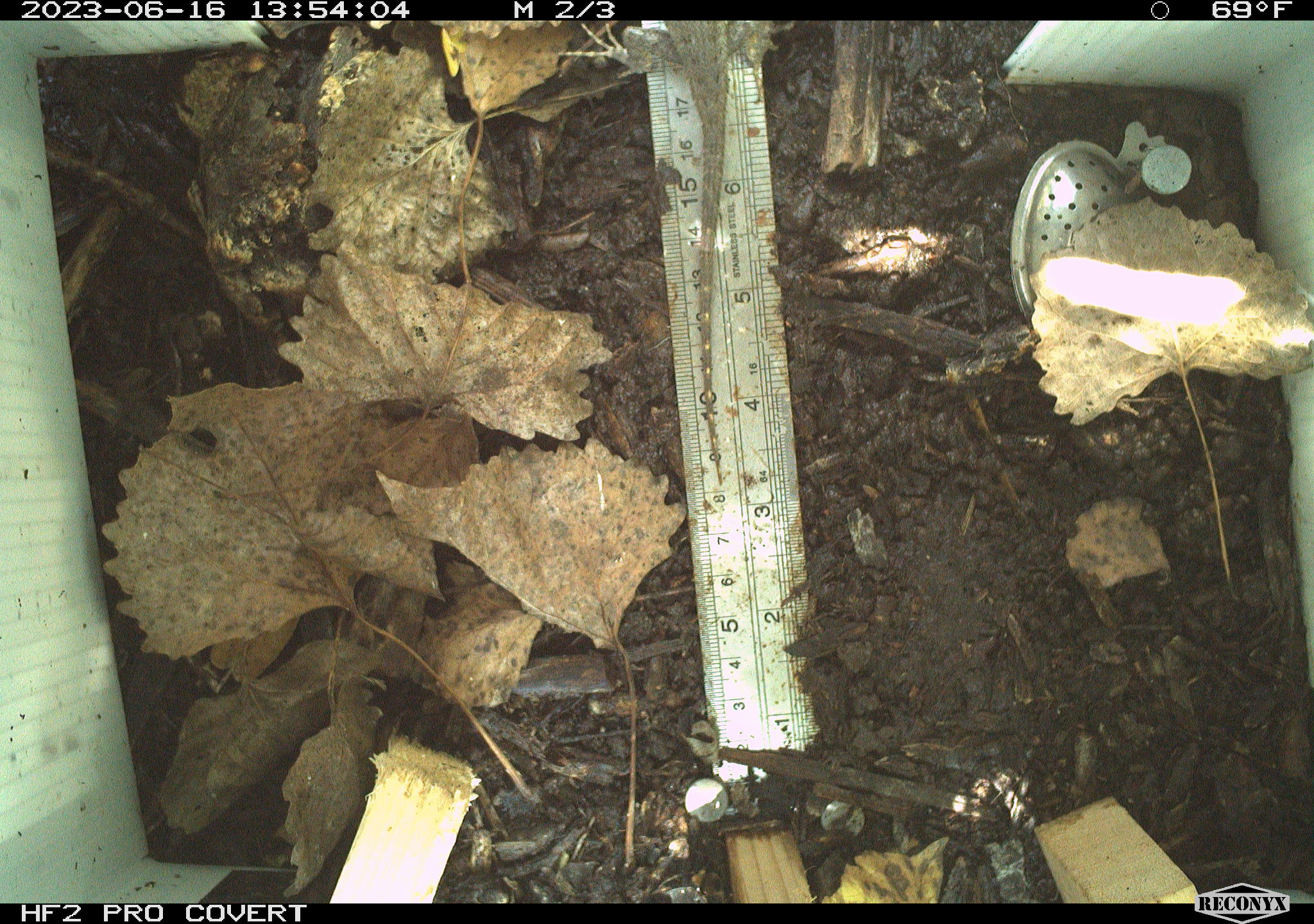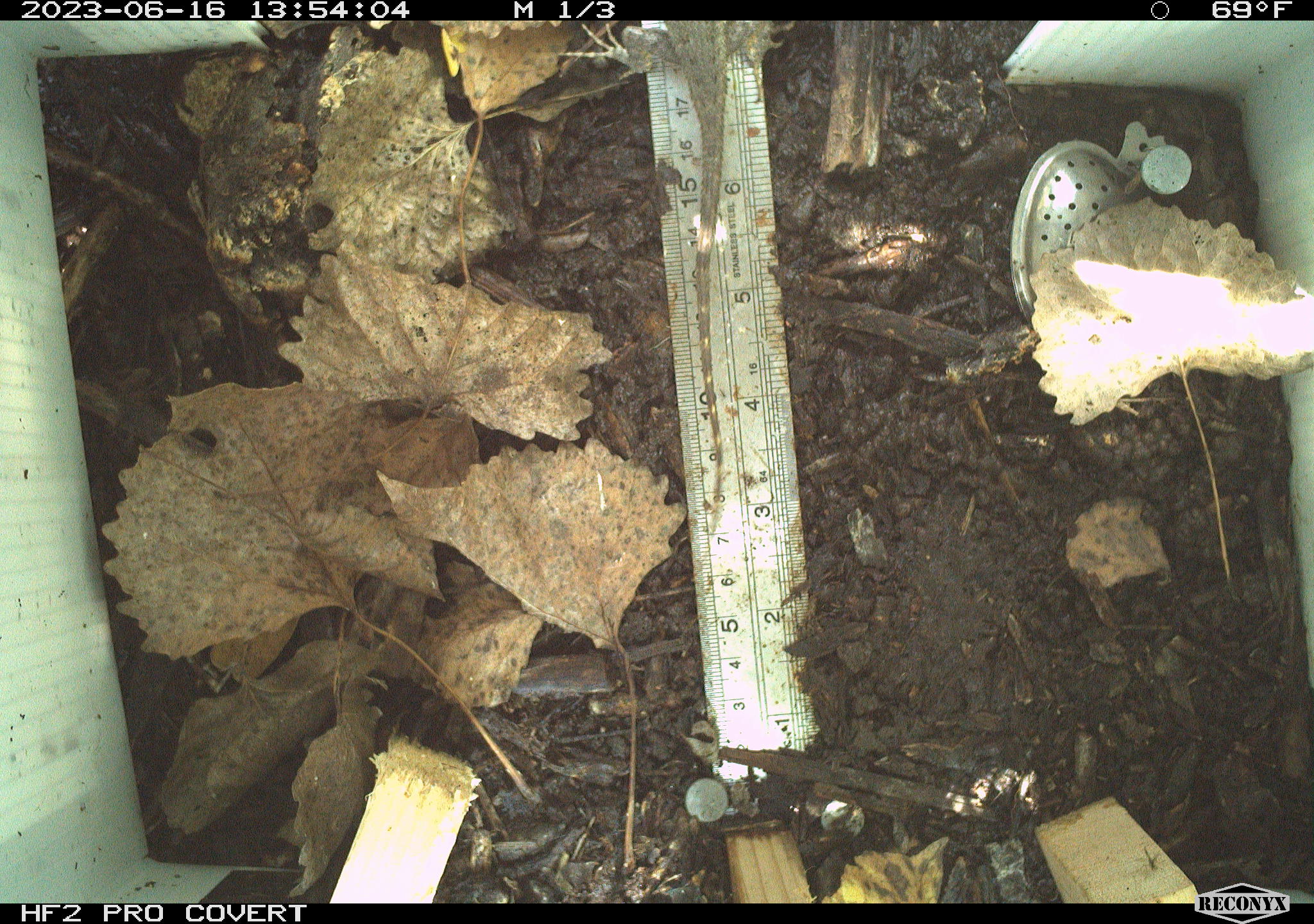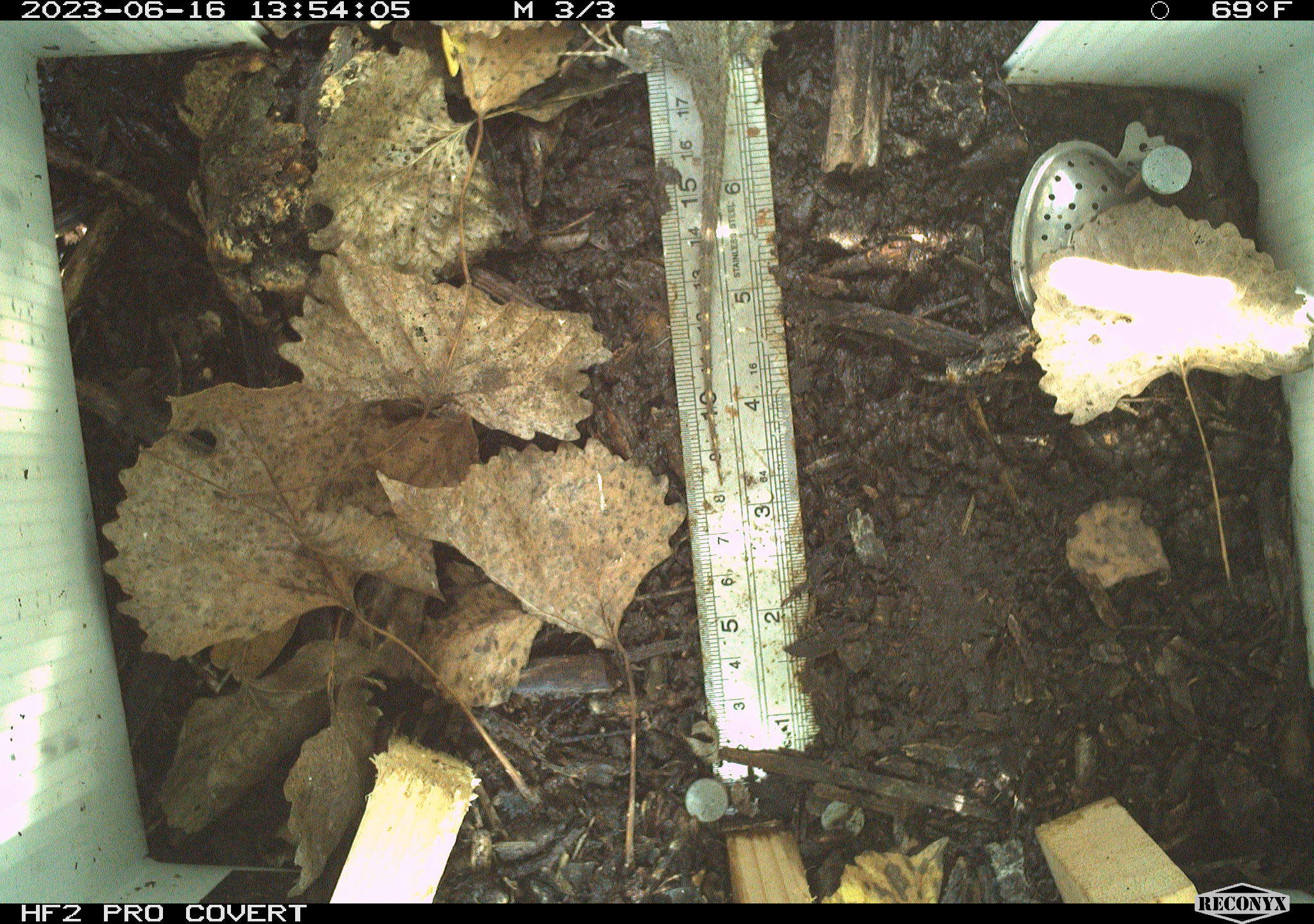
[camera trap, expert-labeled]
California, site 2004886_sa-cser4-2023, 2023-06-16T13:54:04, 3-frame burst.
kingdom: Animalia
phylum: Chordata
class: Reptilia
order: Squamata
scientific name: Squamata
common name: lizards and snakes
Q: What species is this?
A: Lizards and snakes (Squamata).